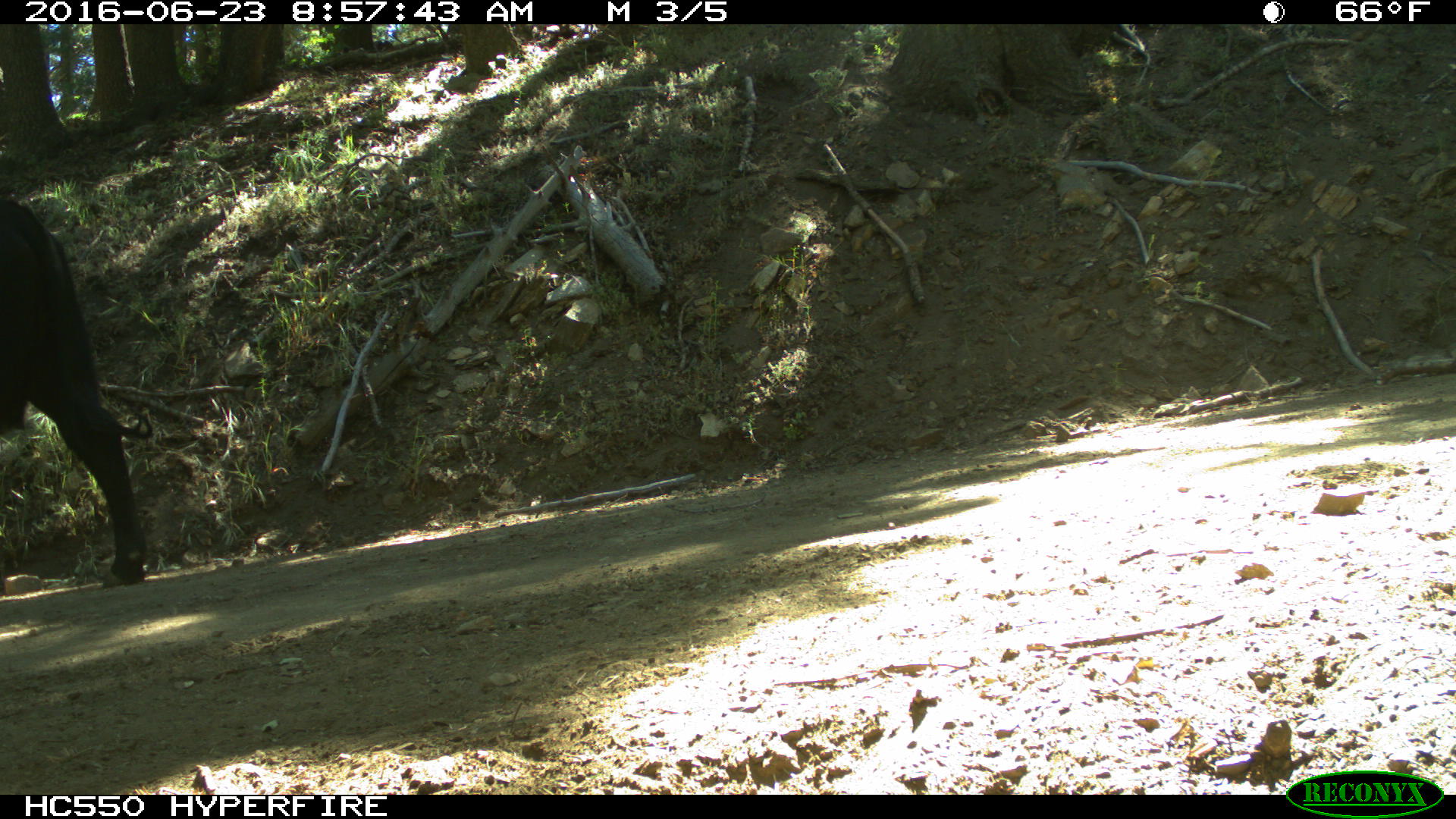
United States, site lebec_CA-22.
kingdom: Animalia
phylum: Chordata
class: Mammalia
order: Artiodactyla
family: Bovidae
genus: Bos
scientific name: Bos taurus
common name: domestic cow